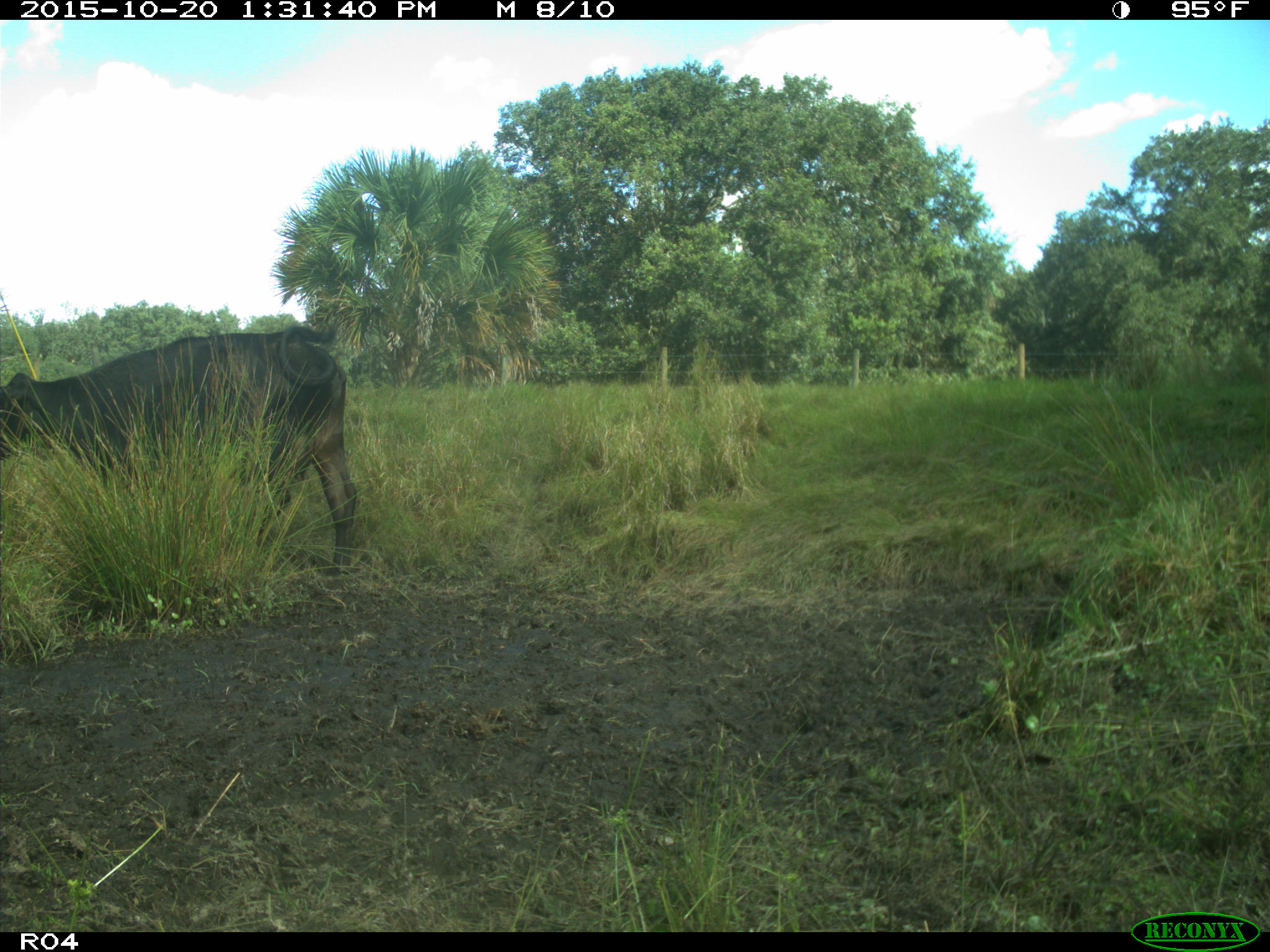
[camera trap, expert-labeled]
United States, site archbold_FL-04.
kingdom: Animalia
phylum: Chordata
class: Mammalia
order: Artiodactyla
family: Bovidae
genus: Bos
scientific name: Bos taurus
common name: domestic cow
Bos taurus (domestic cow).